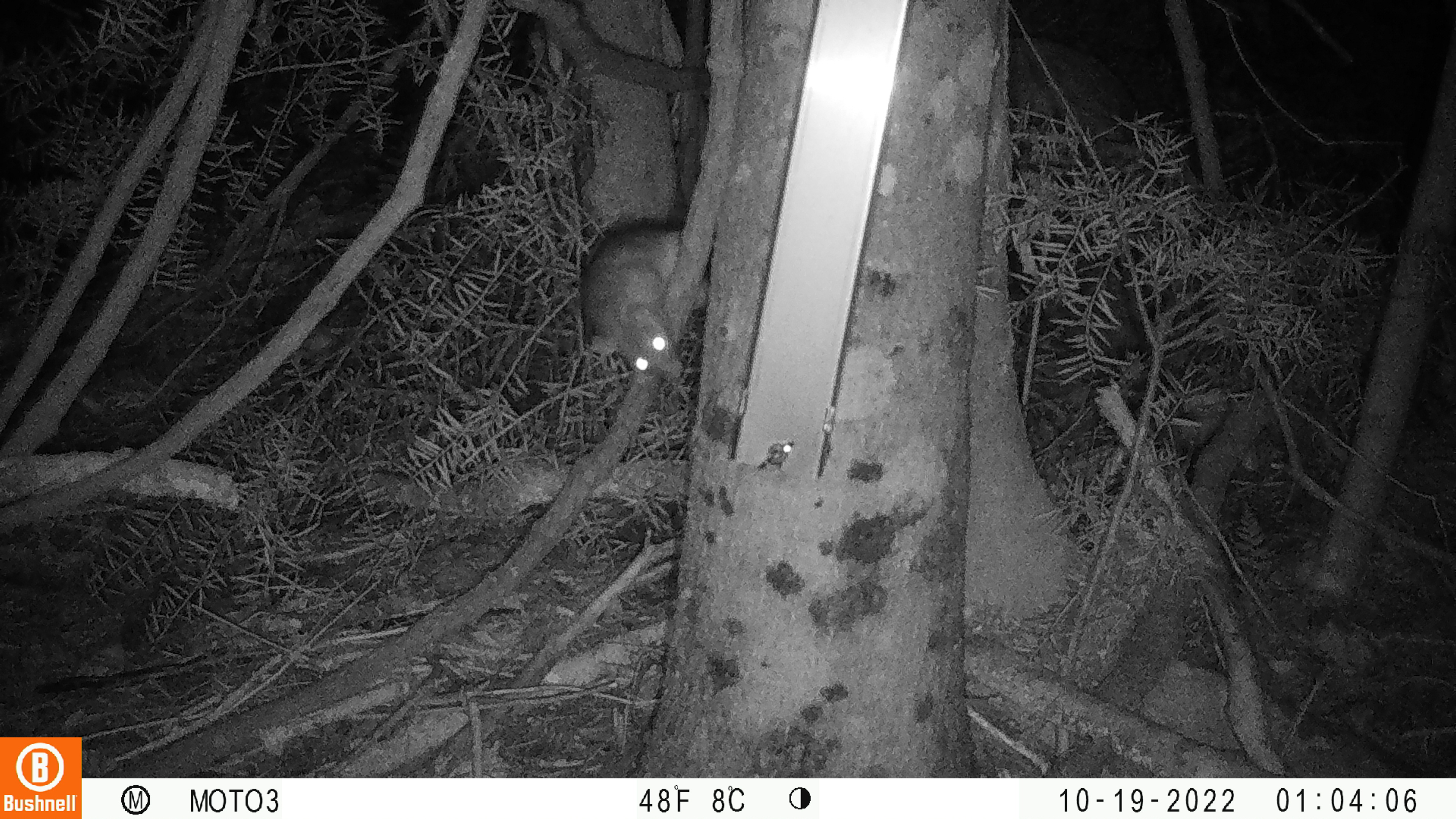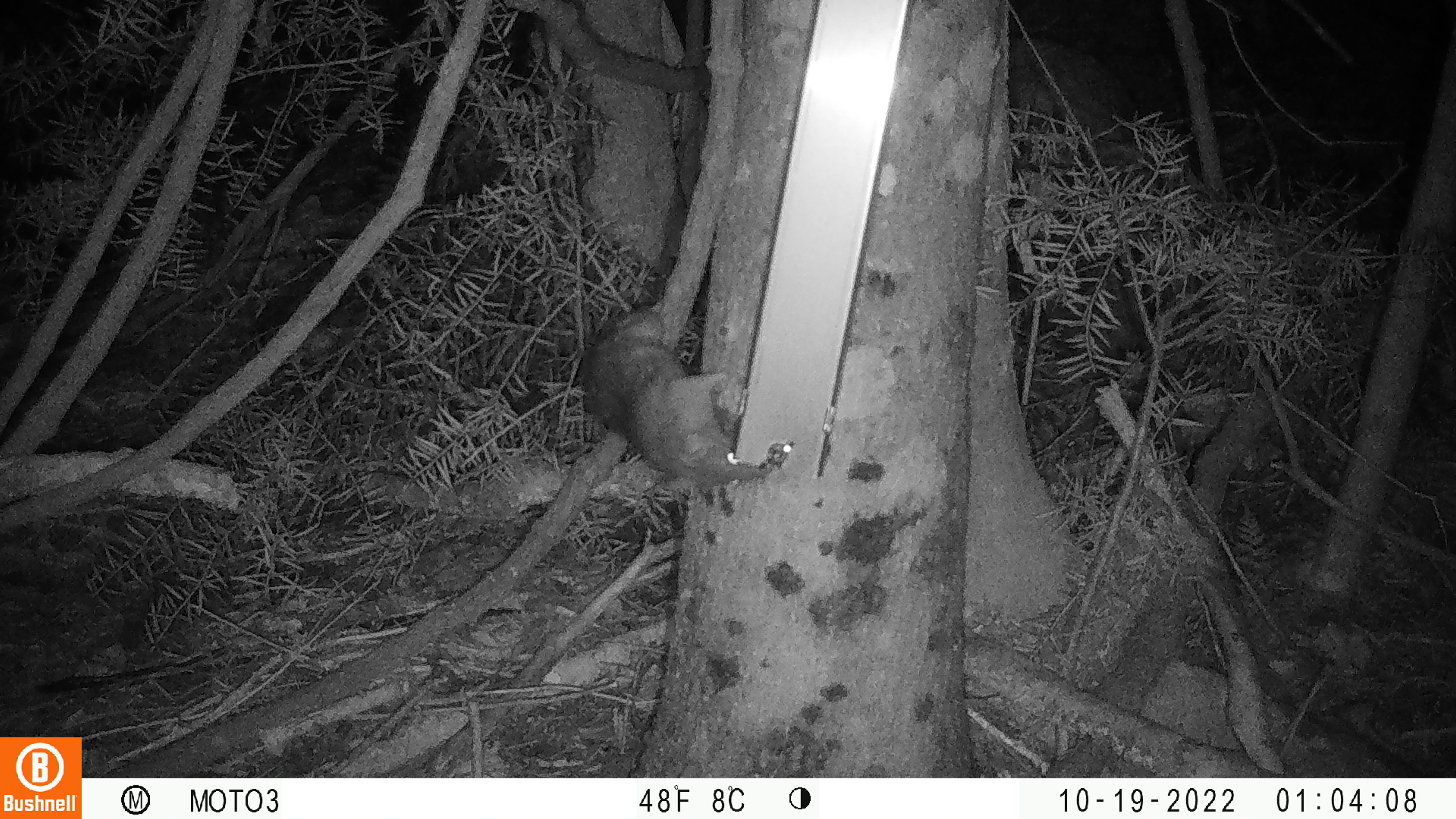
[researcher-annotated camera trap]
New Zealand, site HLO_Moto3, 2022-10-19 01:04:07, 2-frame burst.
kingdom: Animalia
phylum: Chordata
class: Mammalia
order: Rodentia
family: Muridae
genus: Rattus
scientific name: Rattus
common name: rat